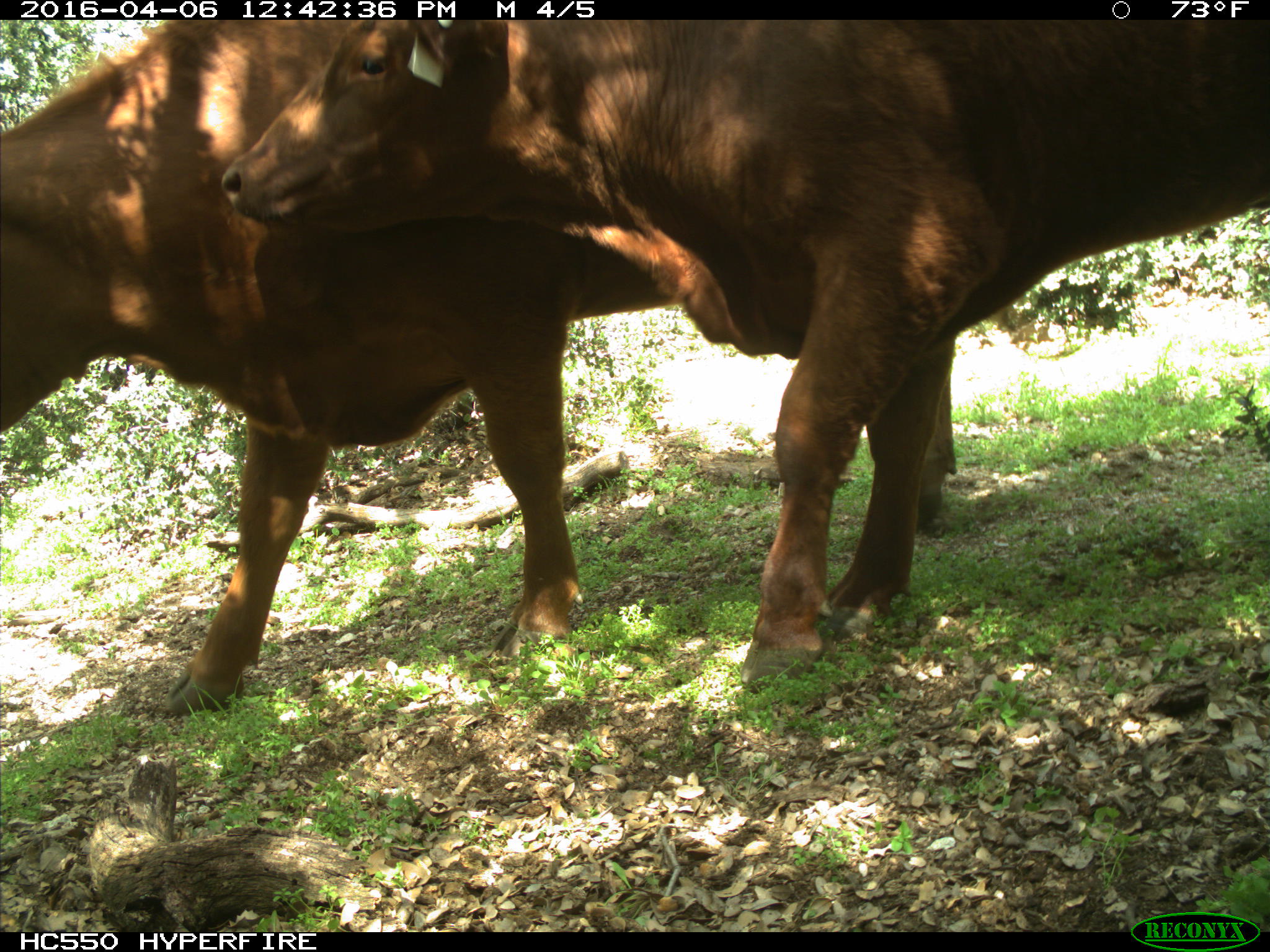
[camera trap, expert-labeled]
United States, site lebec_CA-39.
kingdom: Animalia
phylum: Chordata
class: Mammalia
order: Artiodactyla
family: Bovidae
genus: Bos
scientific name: Bos taurus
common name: domestic cow